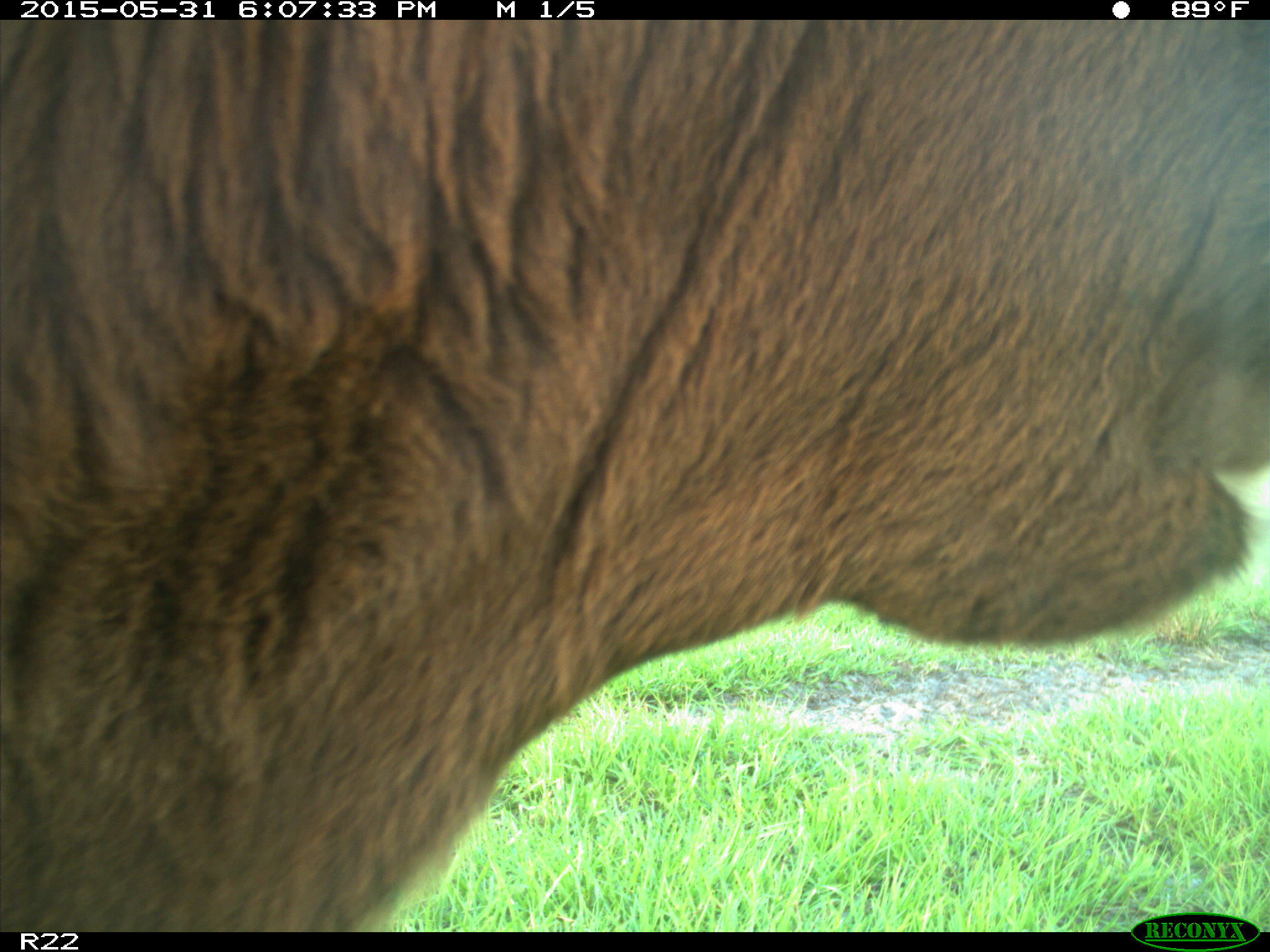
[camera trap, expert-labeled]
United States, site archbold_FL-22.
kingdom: Animalia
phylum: Chordata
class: Mammalia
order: Artiodactyla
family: Bovidae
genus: Bos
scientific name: Bos taurus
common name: domestic cow